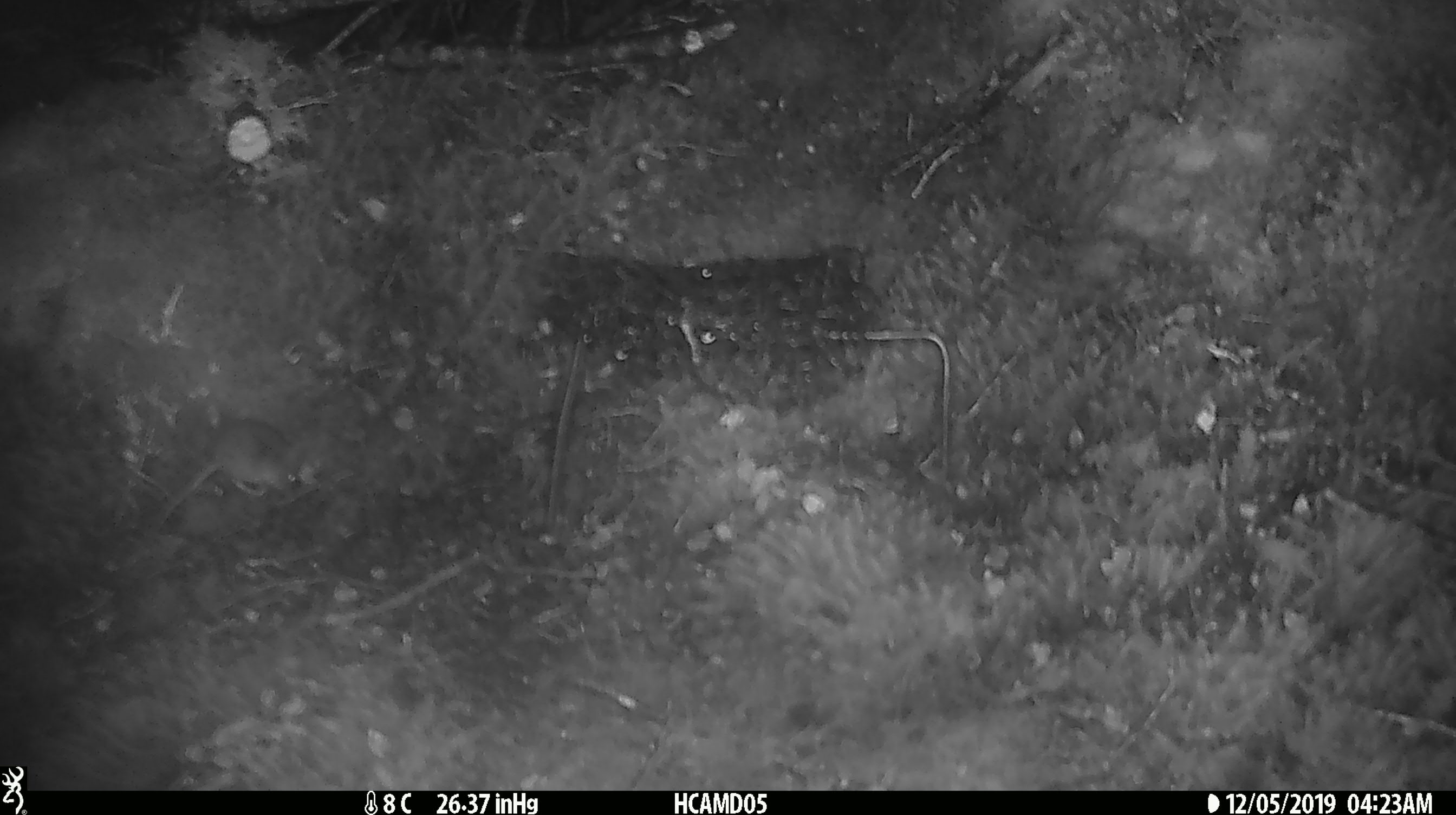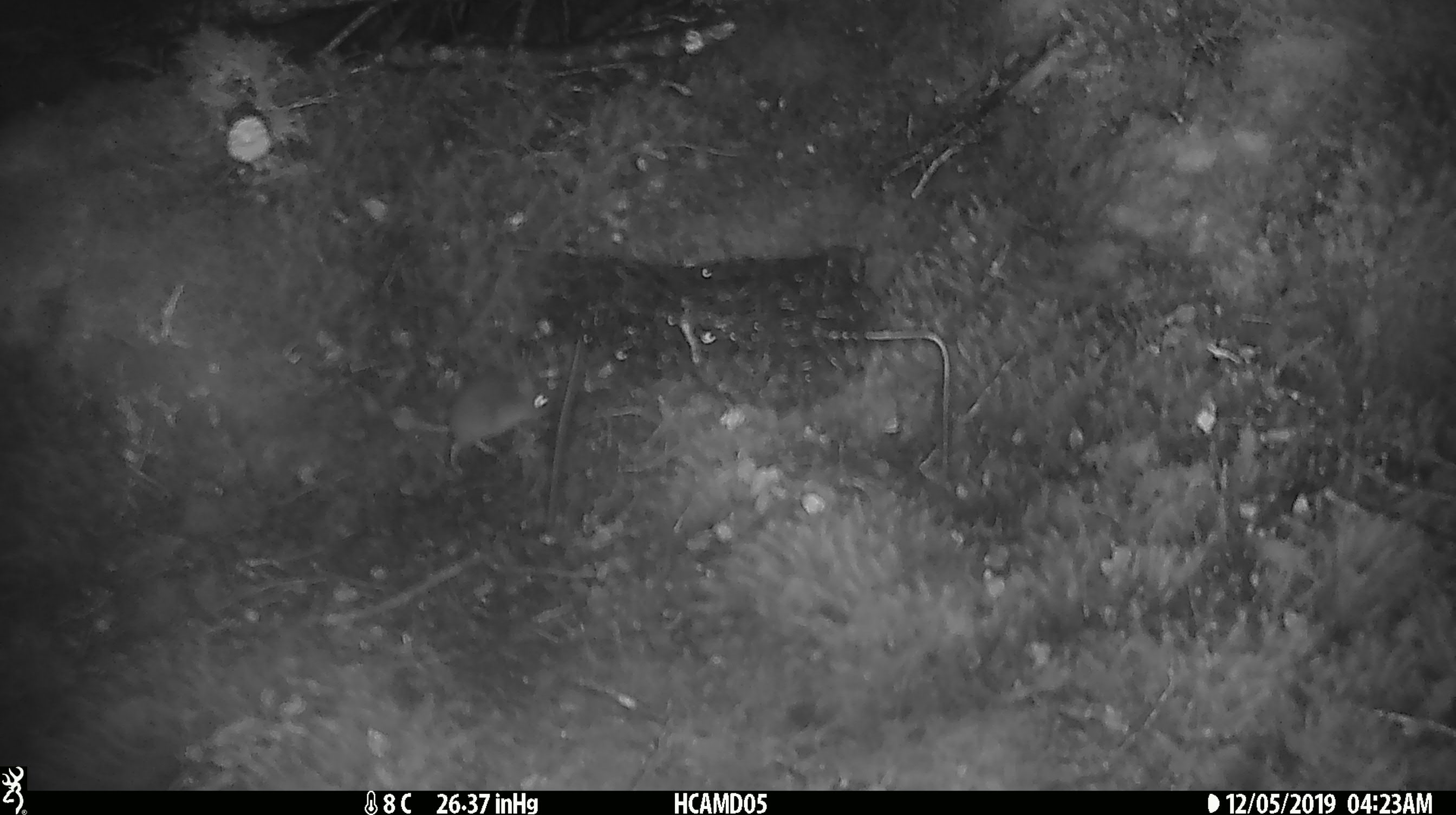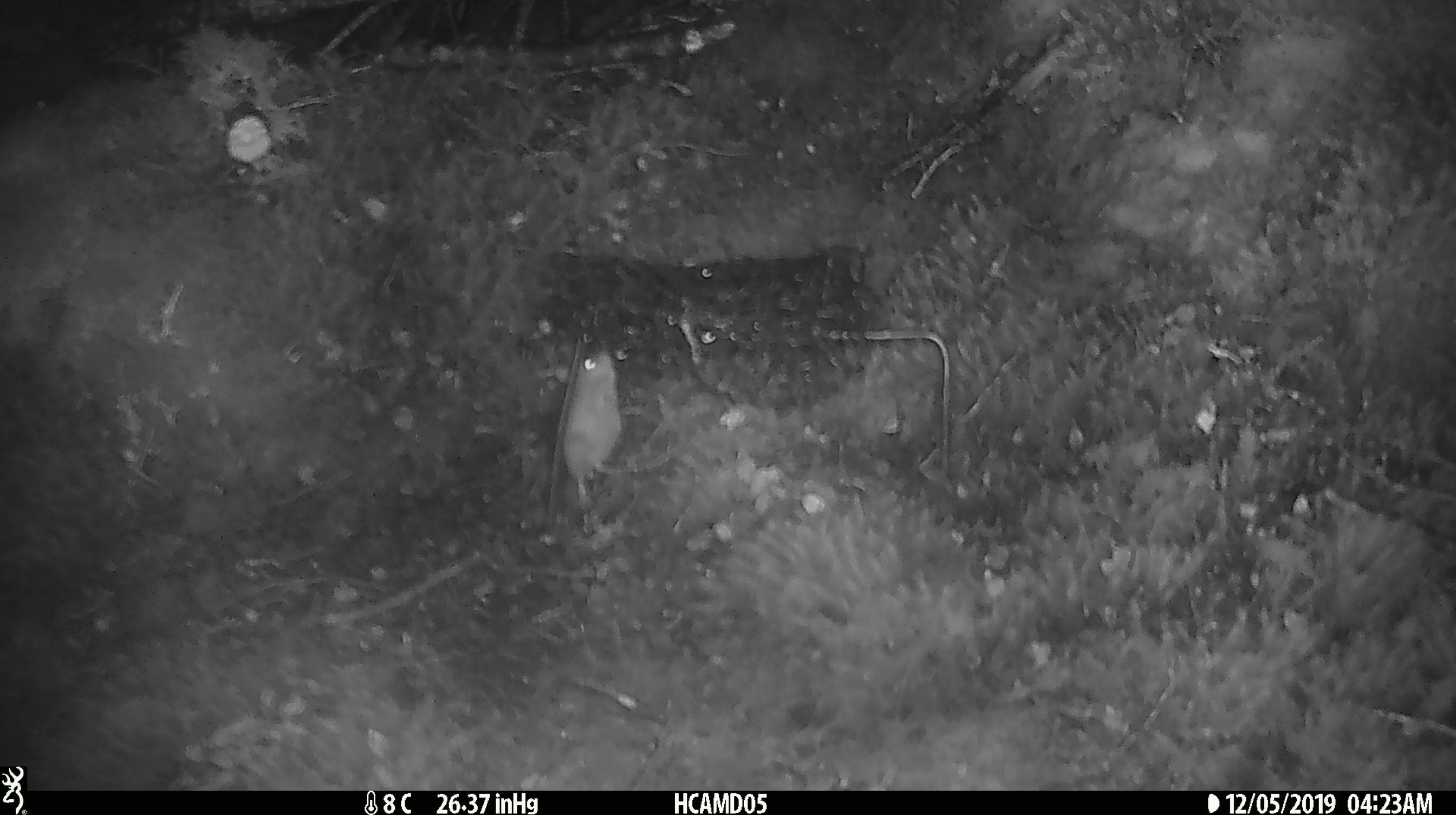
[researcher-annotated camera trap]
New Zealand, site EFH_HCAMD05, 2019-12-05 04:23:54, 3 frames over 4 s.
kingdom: Animalia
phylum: Chordata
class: Mammalia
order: Rodentia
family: Muridae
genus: Mus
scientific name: Mus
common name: mouse